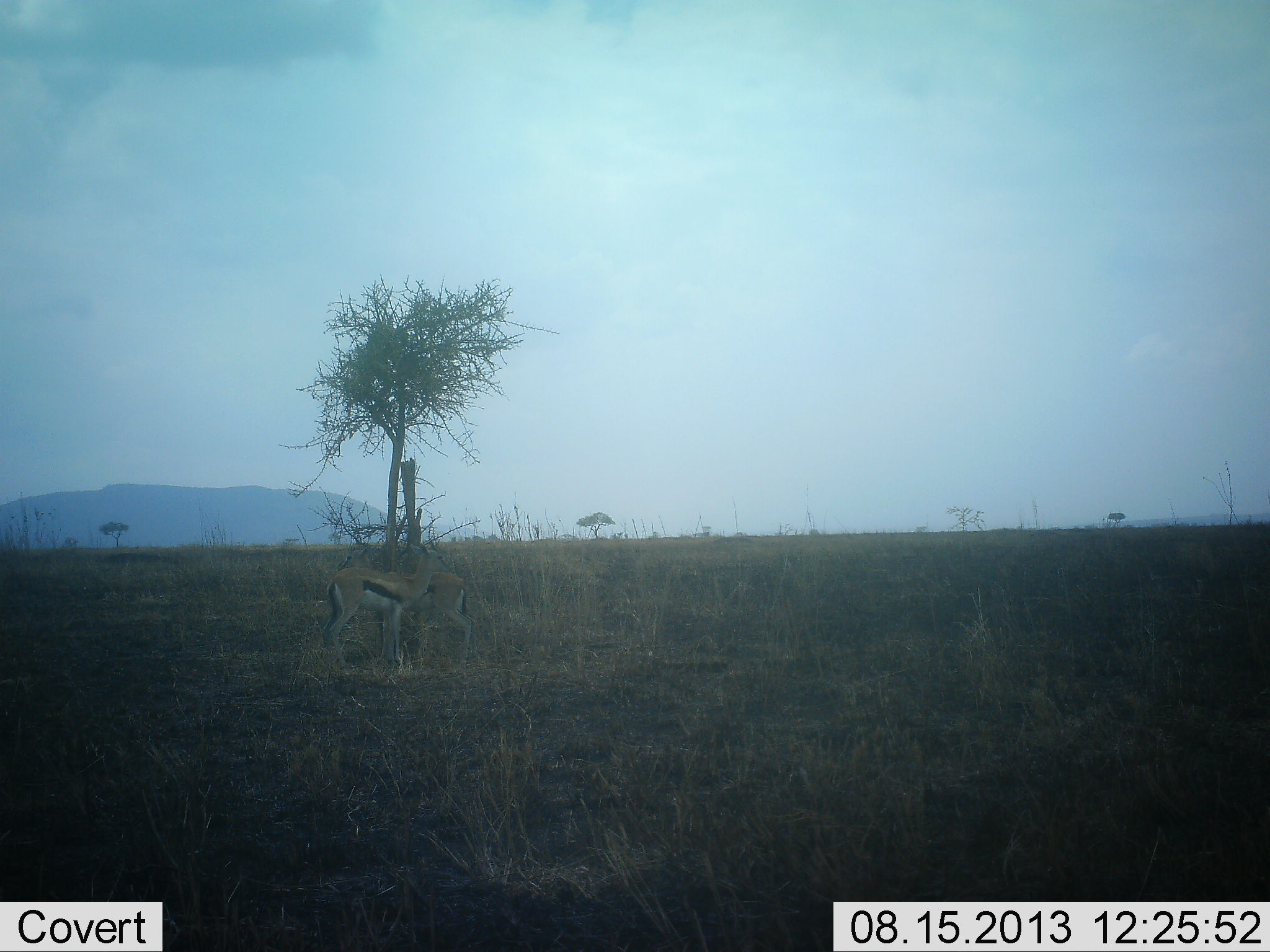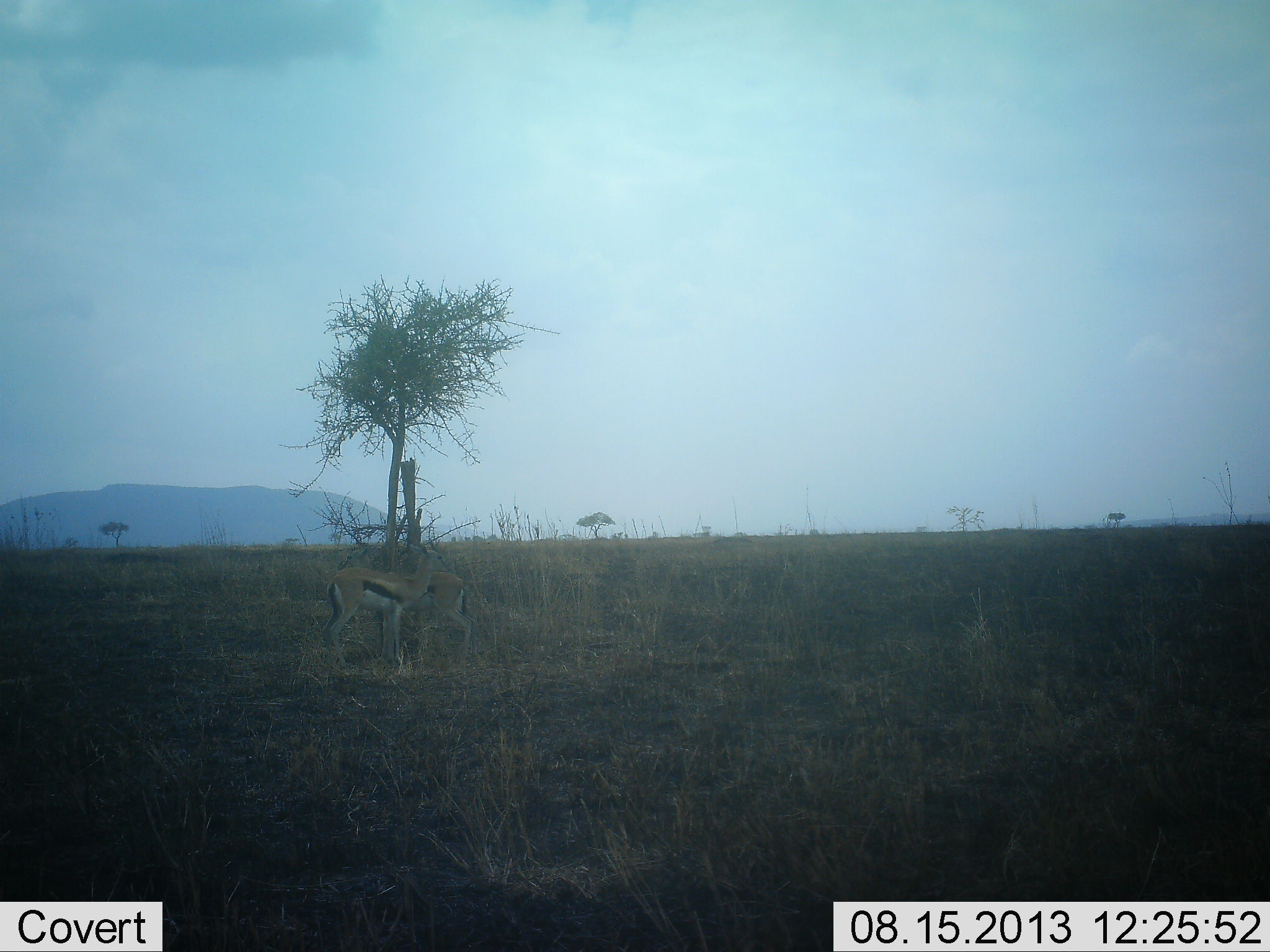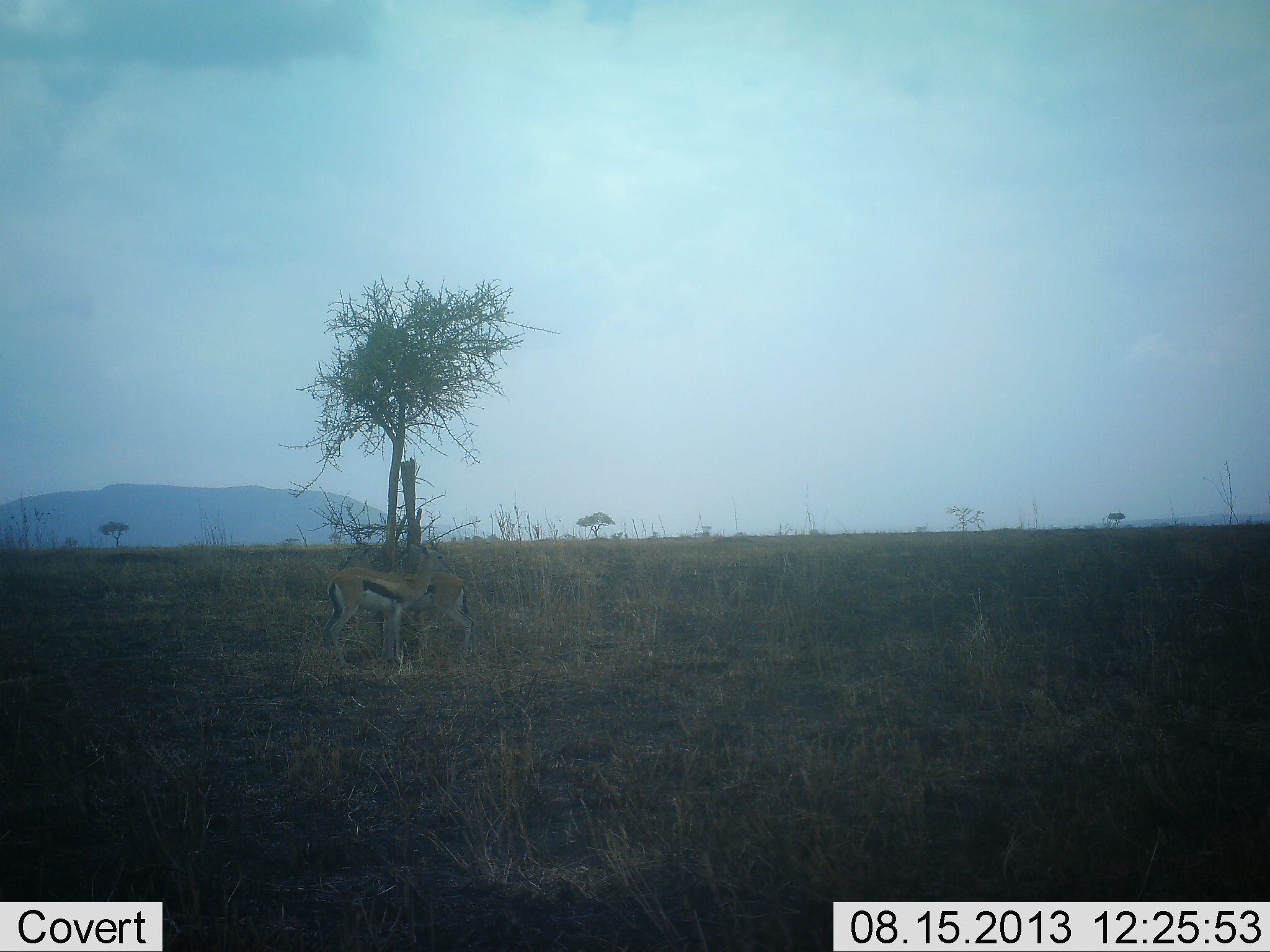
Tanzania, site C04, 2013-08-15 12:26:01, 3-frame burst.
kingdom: Animalia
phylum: Chordata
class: Mammalia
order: Artiodactyla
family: Bovidae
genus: Eudorcas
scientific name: Eudorcas thomsonii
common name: thomson's gazelle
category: gazellethomsons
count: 2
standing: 90%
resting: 0%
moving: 10%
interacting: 0%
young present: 10%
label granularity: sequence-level